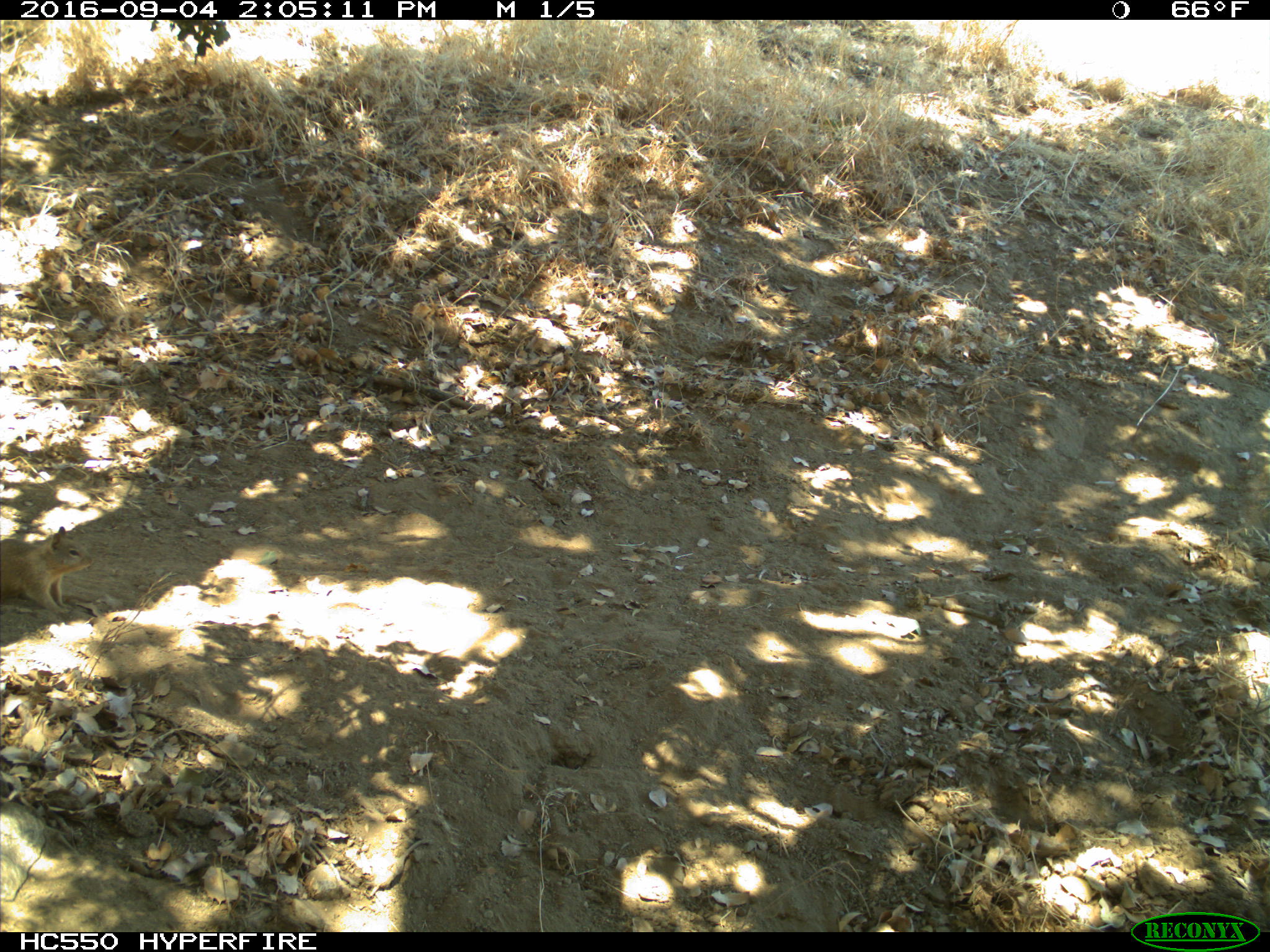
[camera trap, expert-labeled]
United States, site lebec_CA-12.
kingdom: Animalia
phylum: Chordata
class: Mammalia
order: Rodentia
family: Sciuridae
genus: Otospermophilus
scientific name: Otospermophilus beecheyi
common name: california ground squirrel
Otospermophilus beecheyi (california ground squirrel).